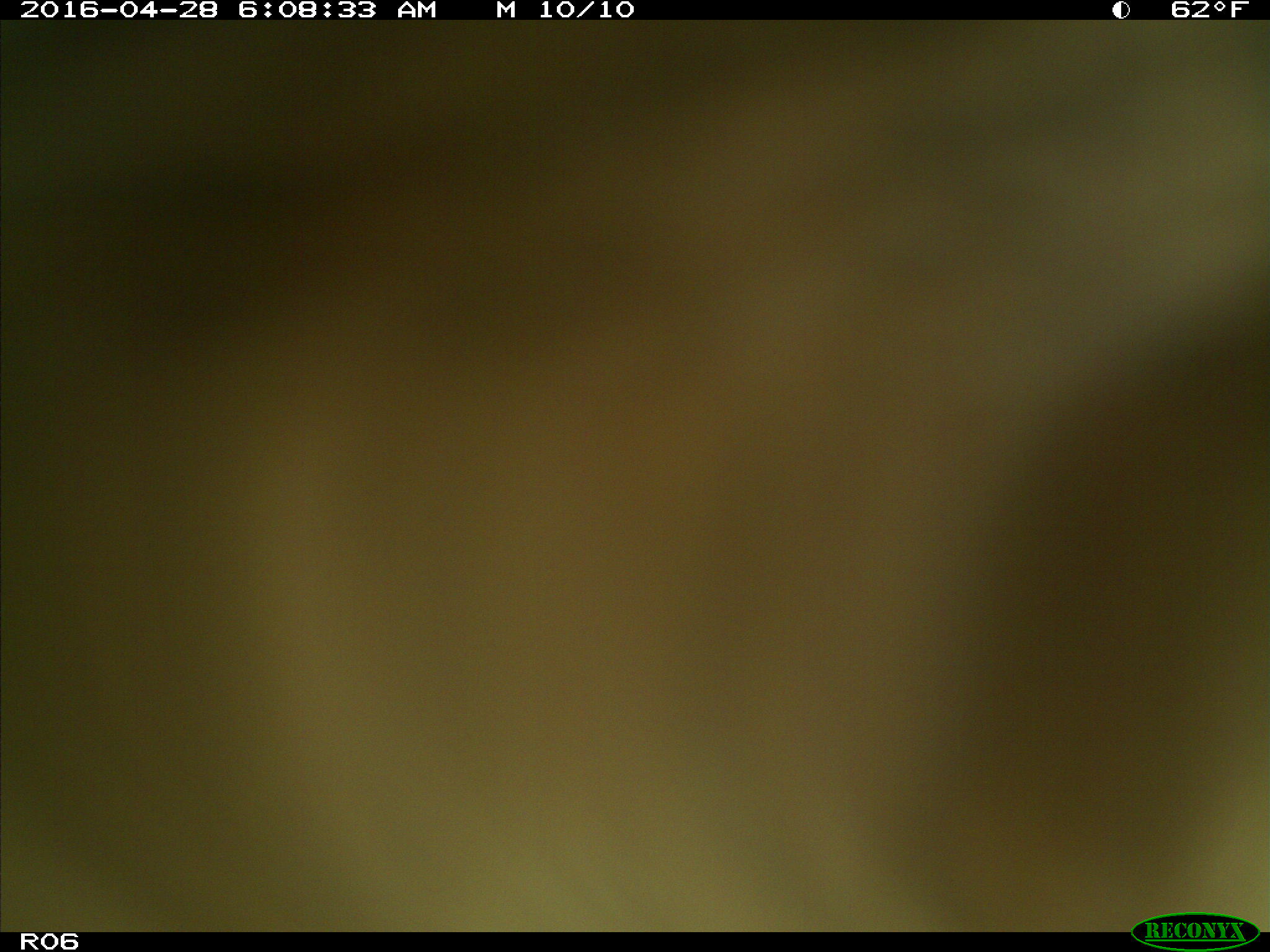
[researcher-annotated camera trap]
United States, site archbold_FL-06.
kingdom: Animalia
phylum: Chordata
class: Mammalia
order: Artiodactyla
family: Bovidae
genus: Bos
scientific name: Bos taurus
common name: domestic cow